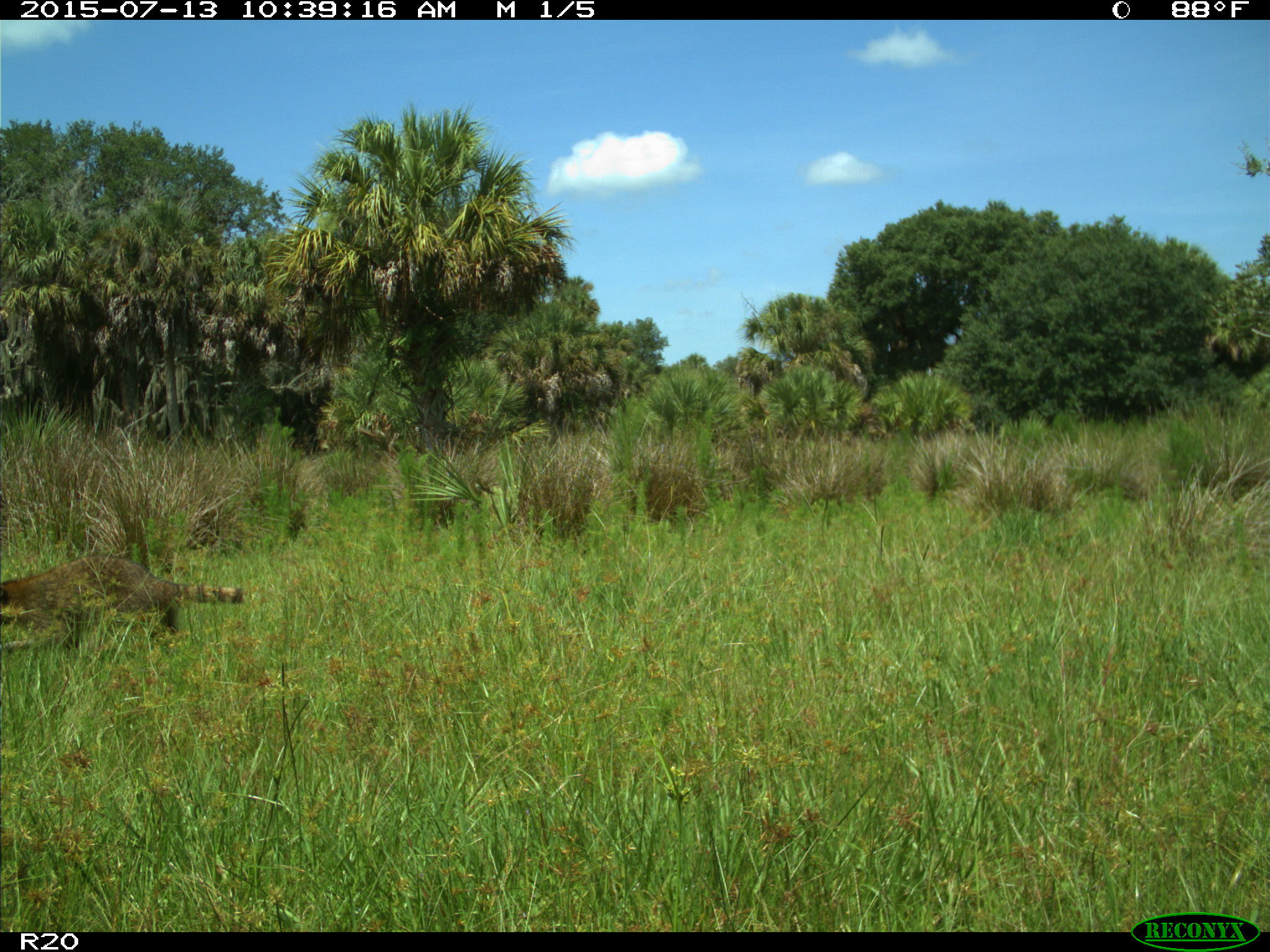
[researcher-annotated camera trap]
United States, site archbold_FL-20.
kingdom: Animalia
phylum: Chordata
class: Mammalia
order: Carnivora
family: Procyonidae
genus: Procyon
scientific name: Procyon lotor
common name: common raccoon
Procyon lotor (common raccoon).